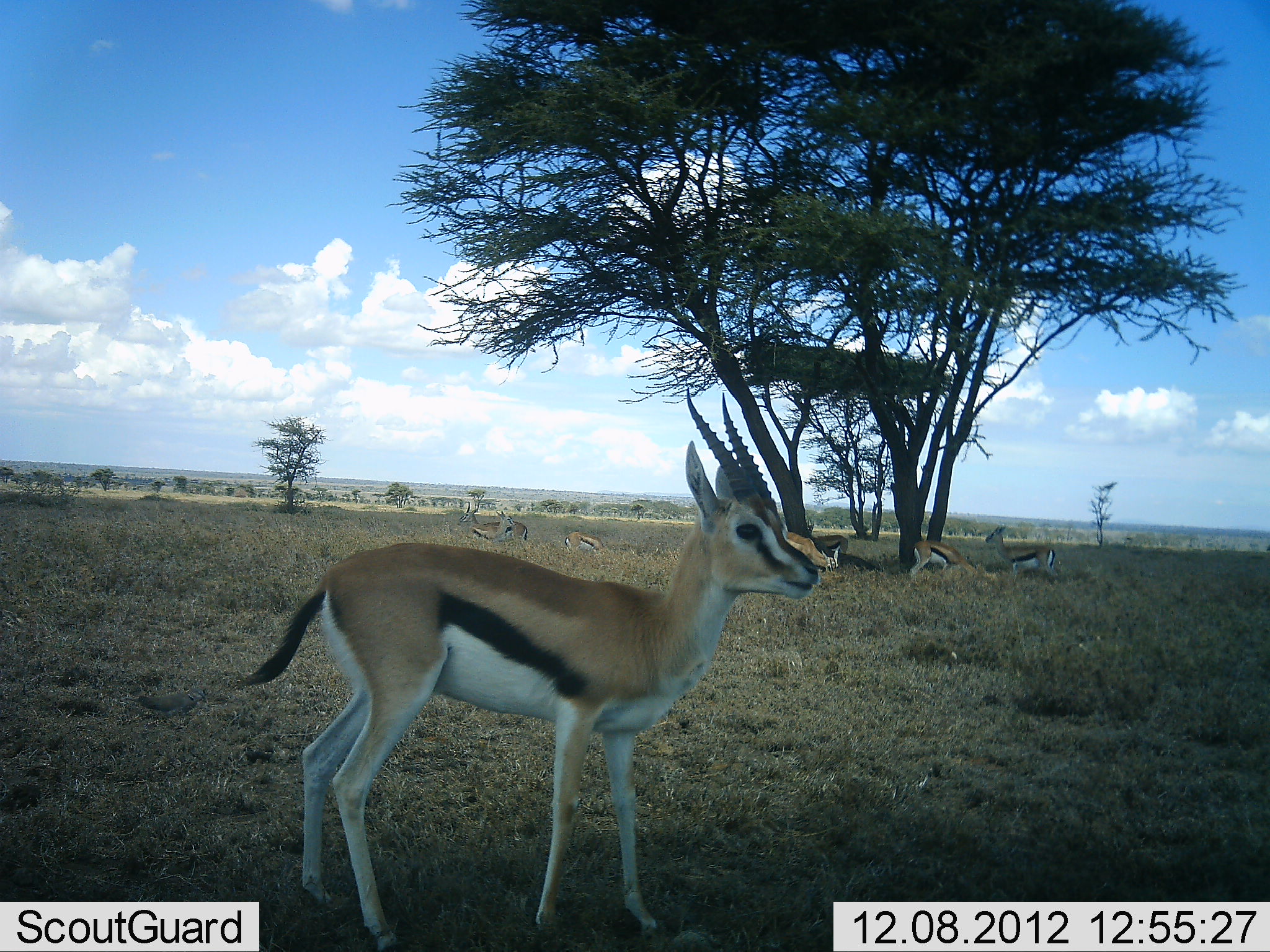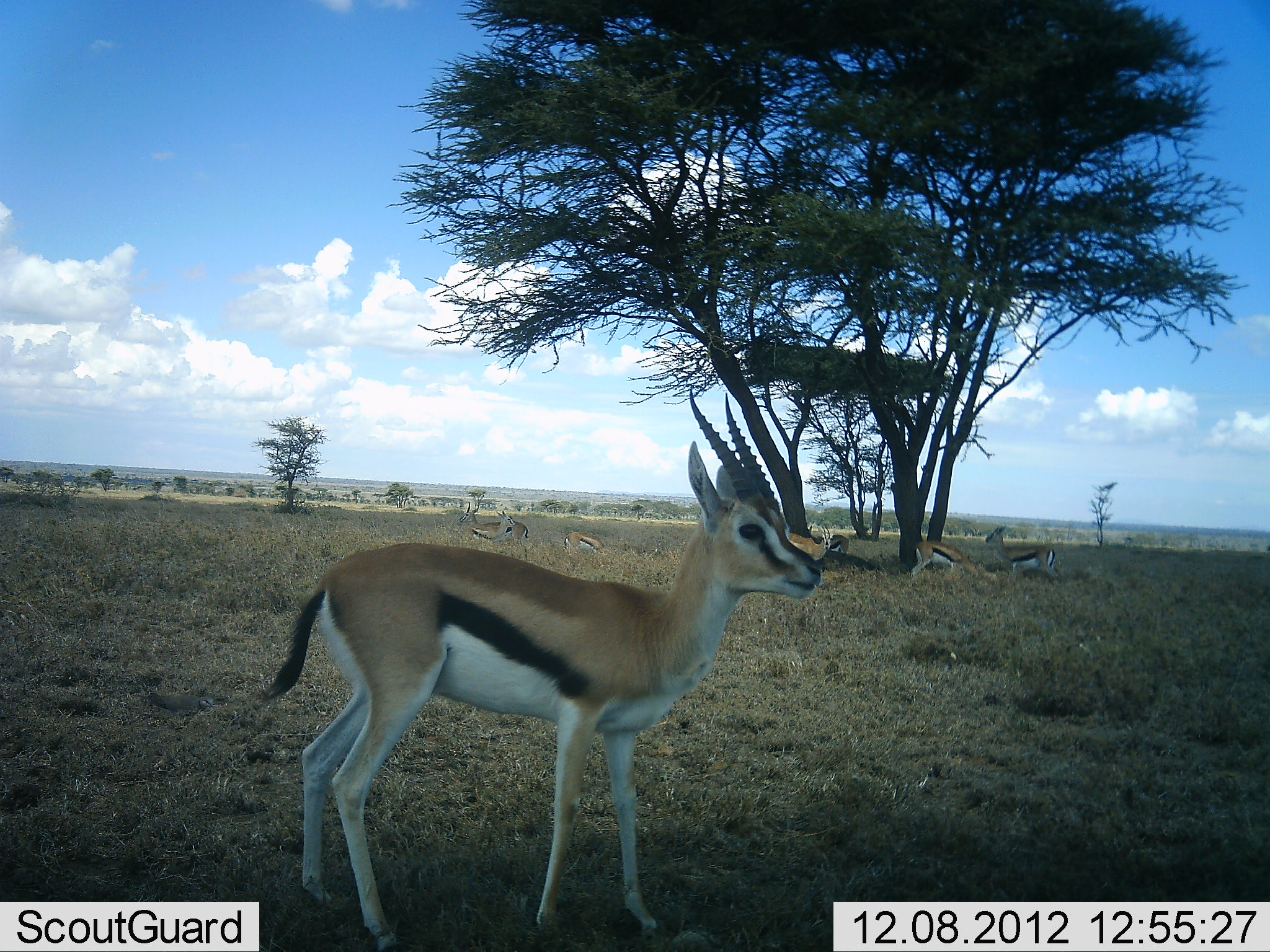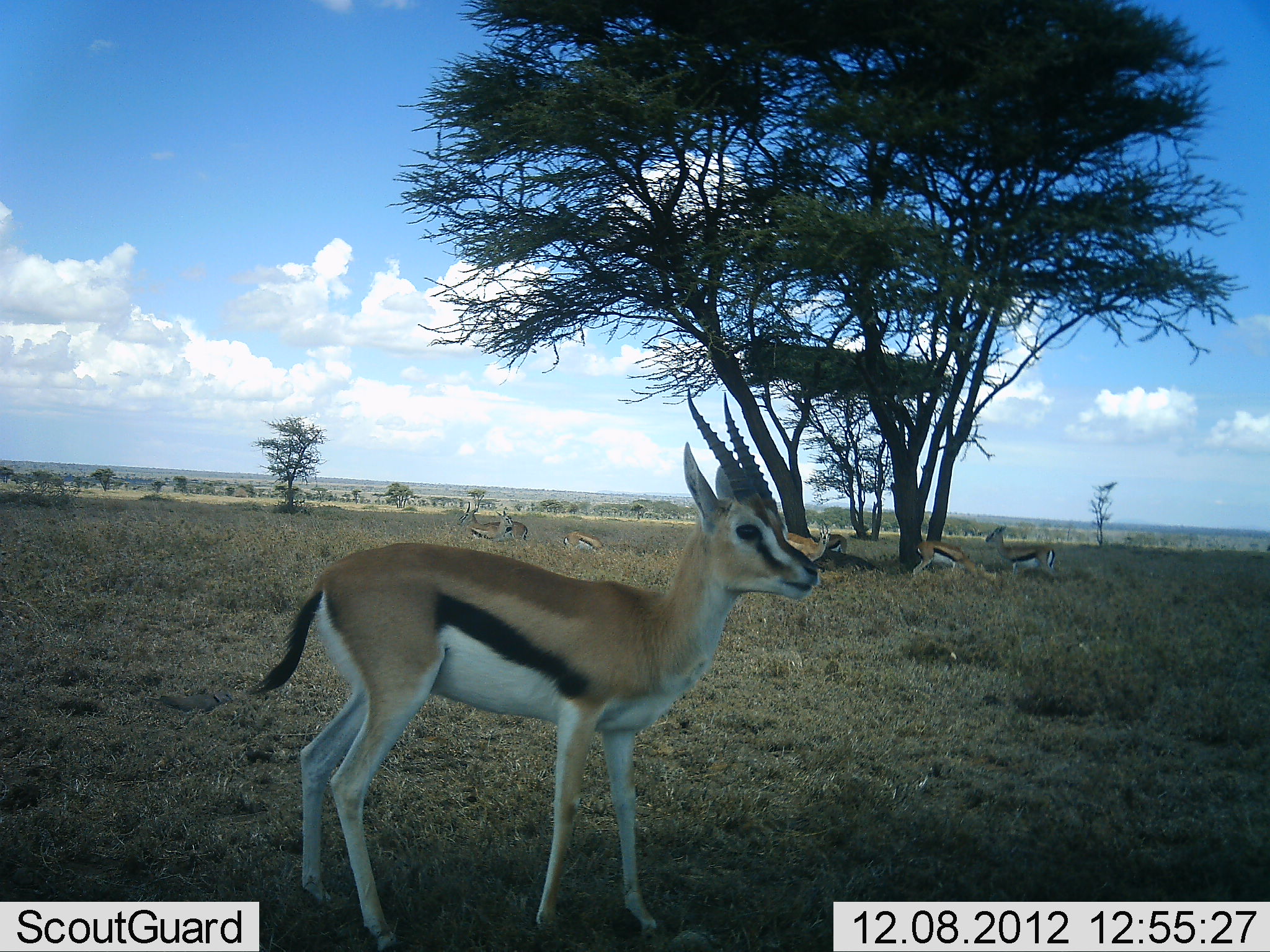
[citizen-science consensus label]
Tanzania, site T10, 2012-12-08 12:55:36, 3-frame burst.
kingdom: Animalia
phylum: Chordata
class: Mammalia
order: Artiodactyla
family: Bovidae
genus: Eudorcas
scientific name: Eudorcas thomsonii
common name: thomson's gazelle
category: gazellethomsons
Gazellethomsons (thomson's gazelle) (Eudorcas thomsonii), count 7. Behavior (volunteer vote fractions): standing 82%, resting 27%, moving 9%, interacting 0%. Young present (vote fraction): 9%. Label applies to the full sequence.